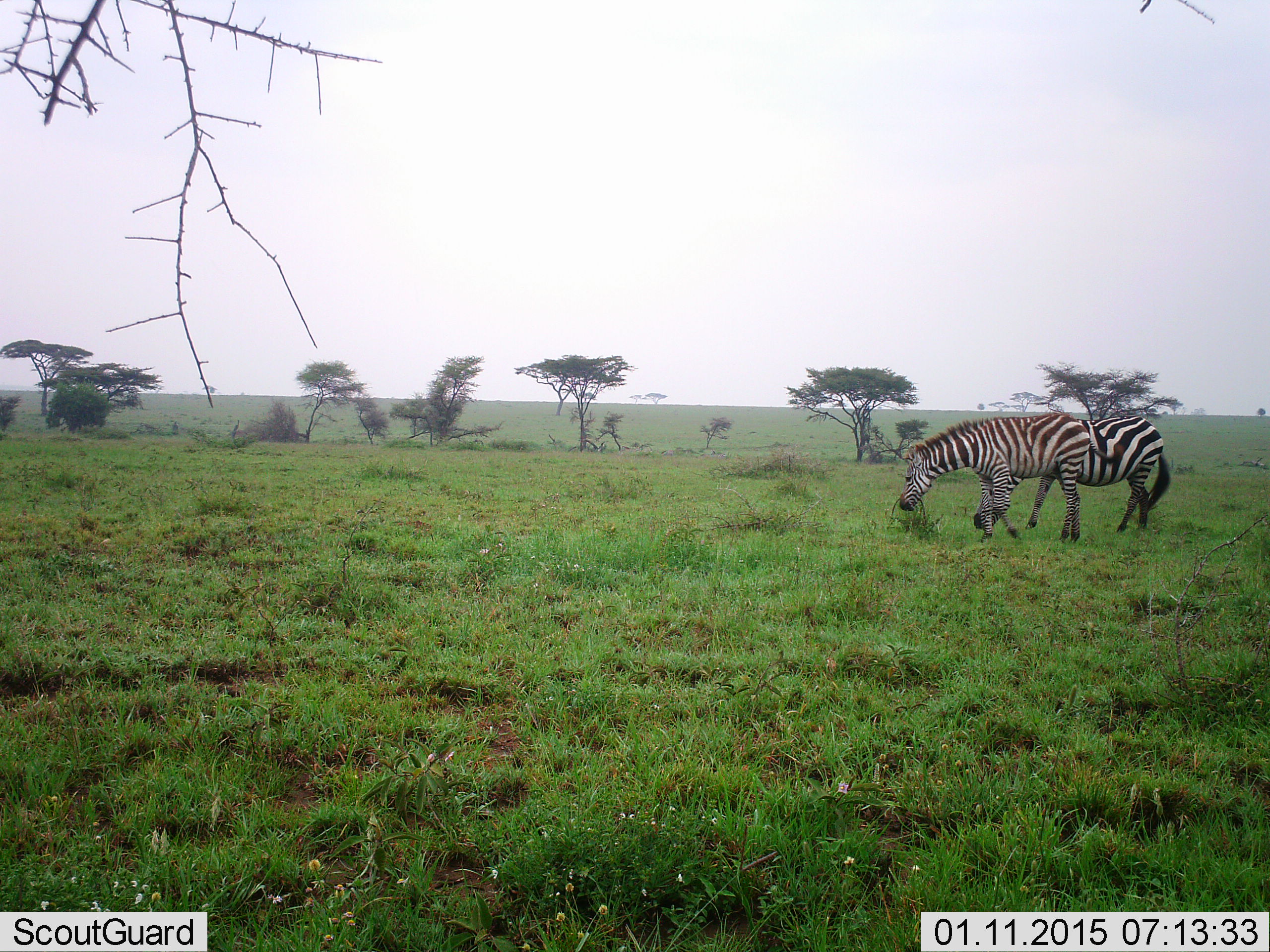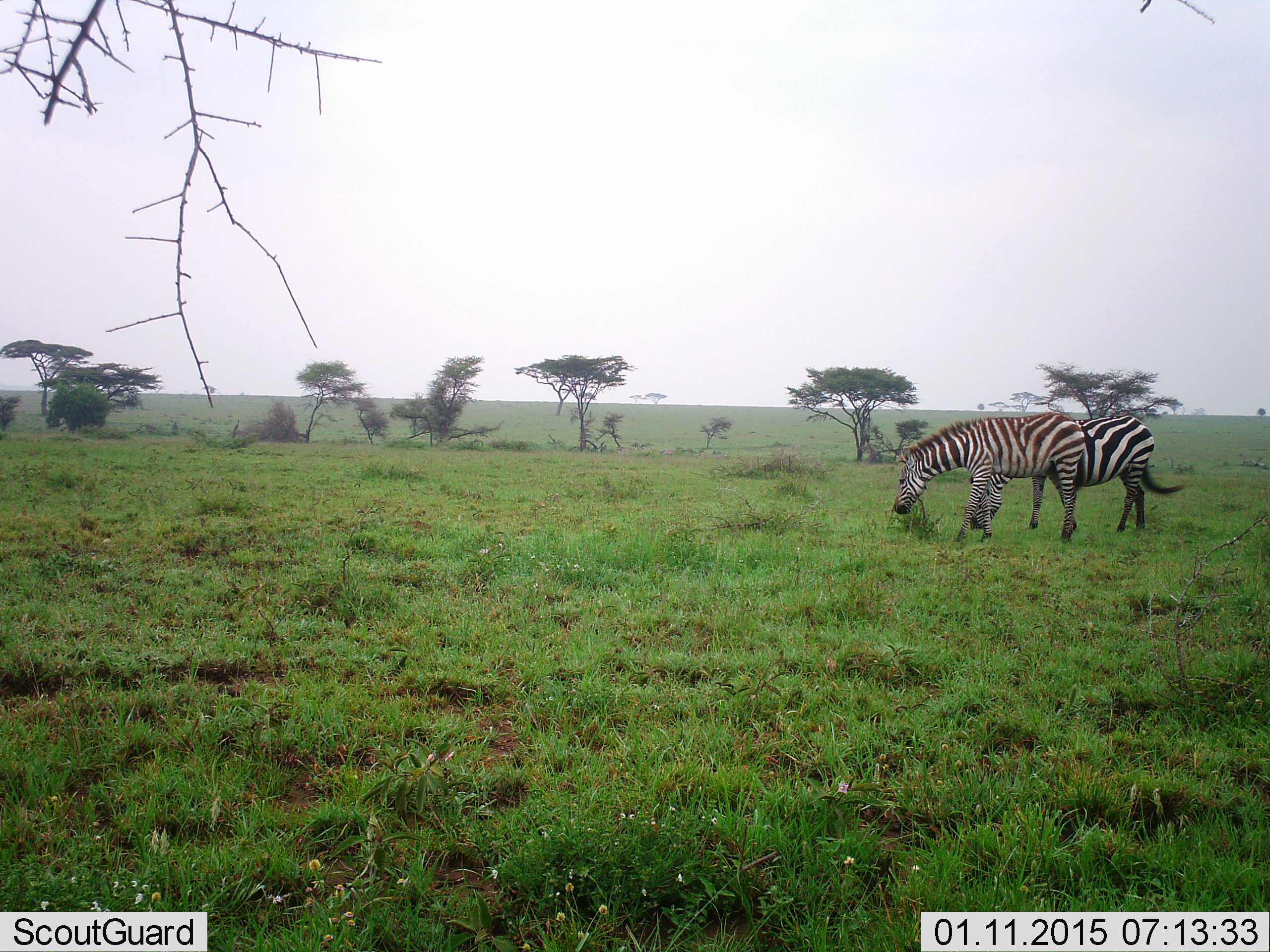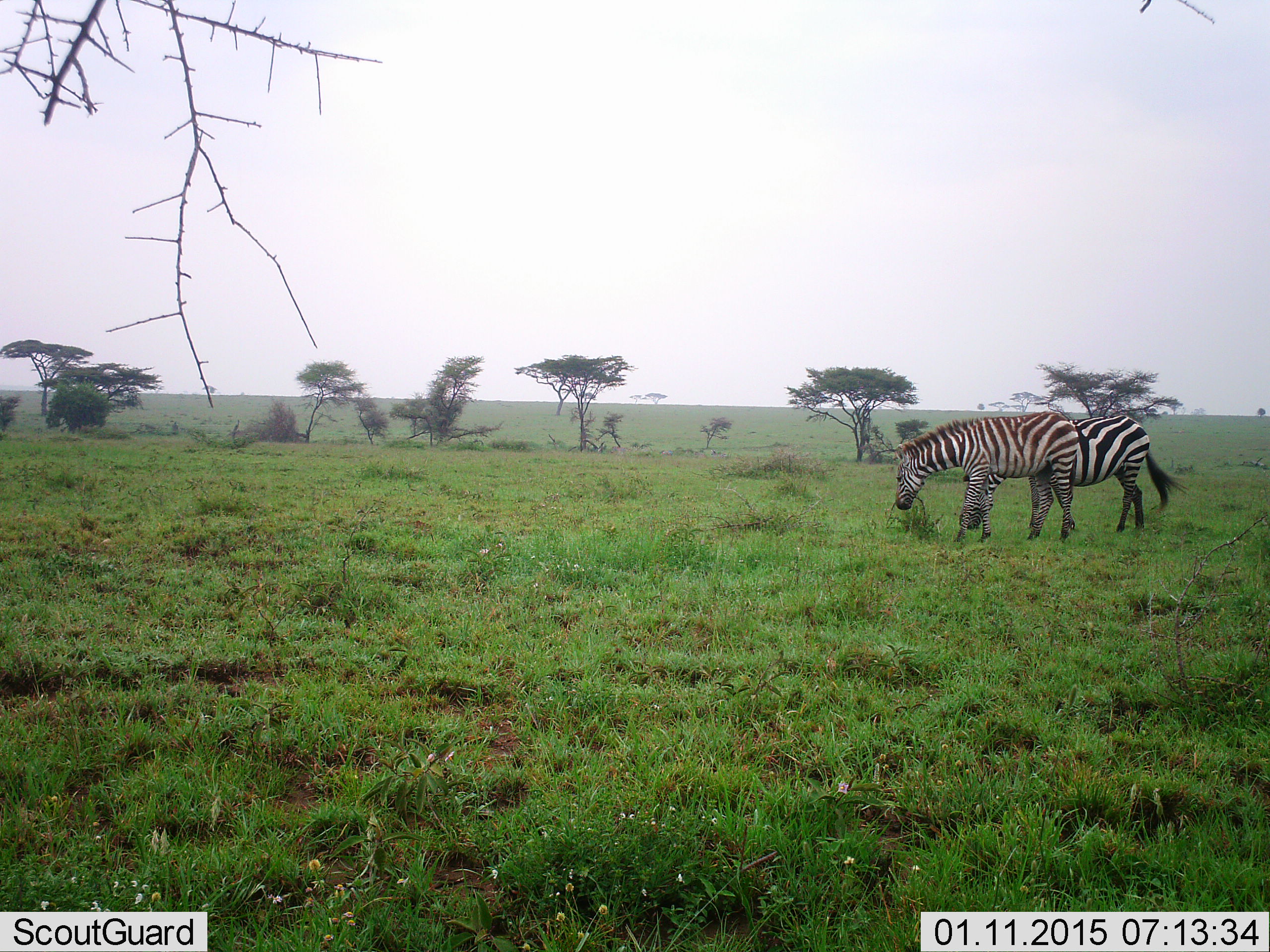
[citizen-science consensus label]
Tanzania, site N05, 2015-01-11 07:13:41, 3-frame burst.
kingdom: Animalia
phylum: Chordata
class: Mammalia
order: Perissodactyla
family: Equidae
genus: Equus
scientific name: Equus quagga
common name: plains zebra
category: zebra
Zebra (plains zebra) (Equus quagga), count 2. Behavior (volunteer vote fractions): standing 36%, resting 0%, moving 36%, interacting 0%. Young present (vote fraction): 0%. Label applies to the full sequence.